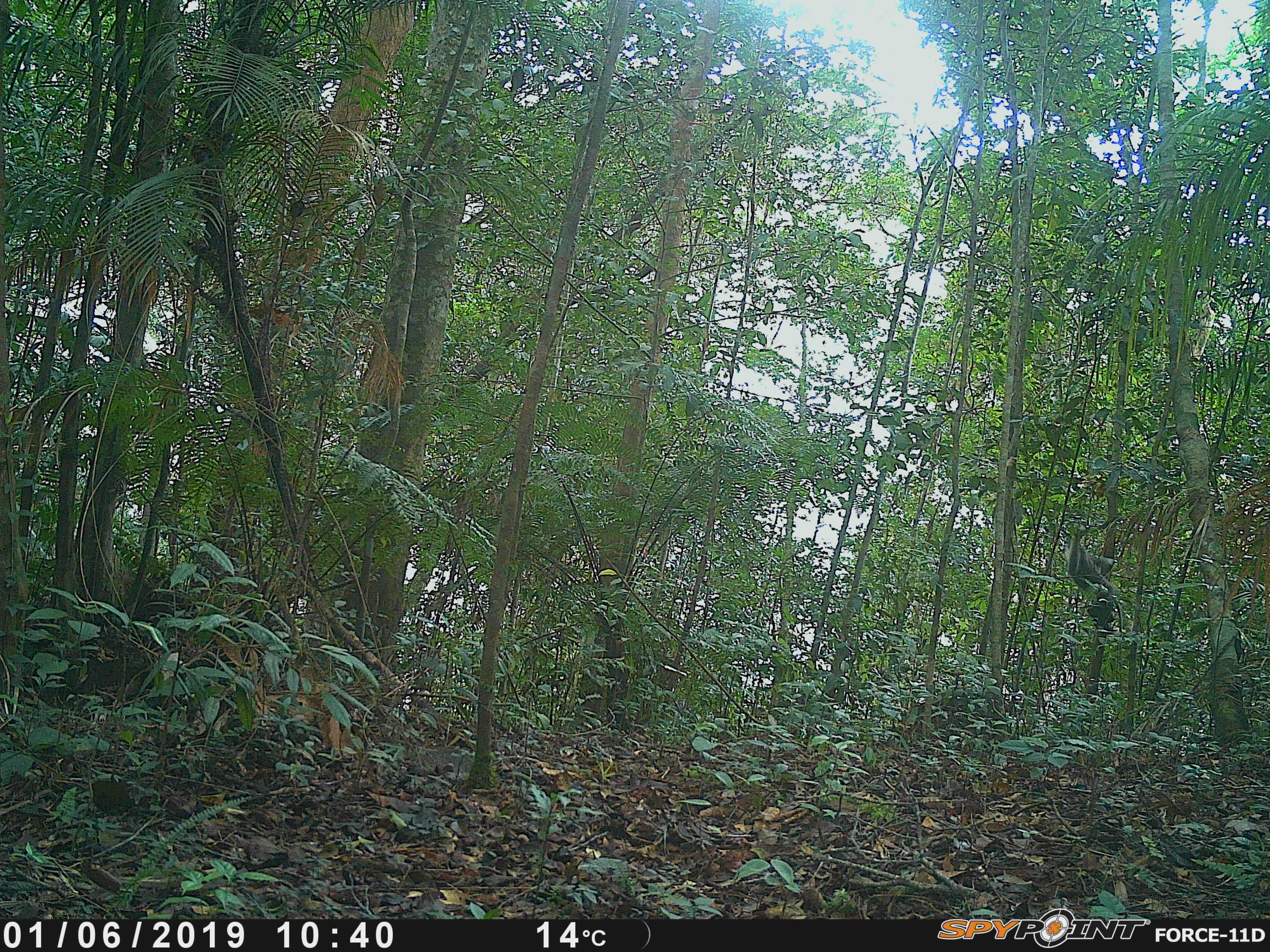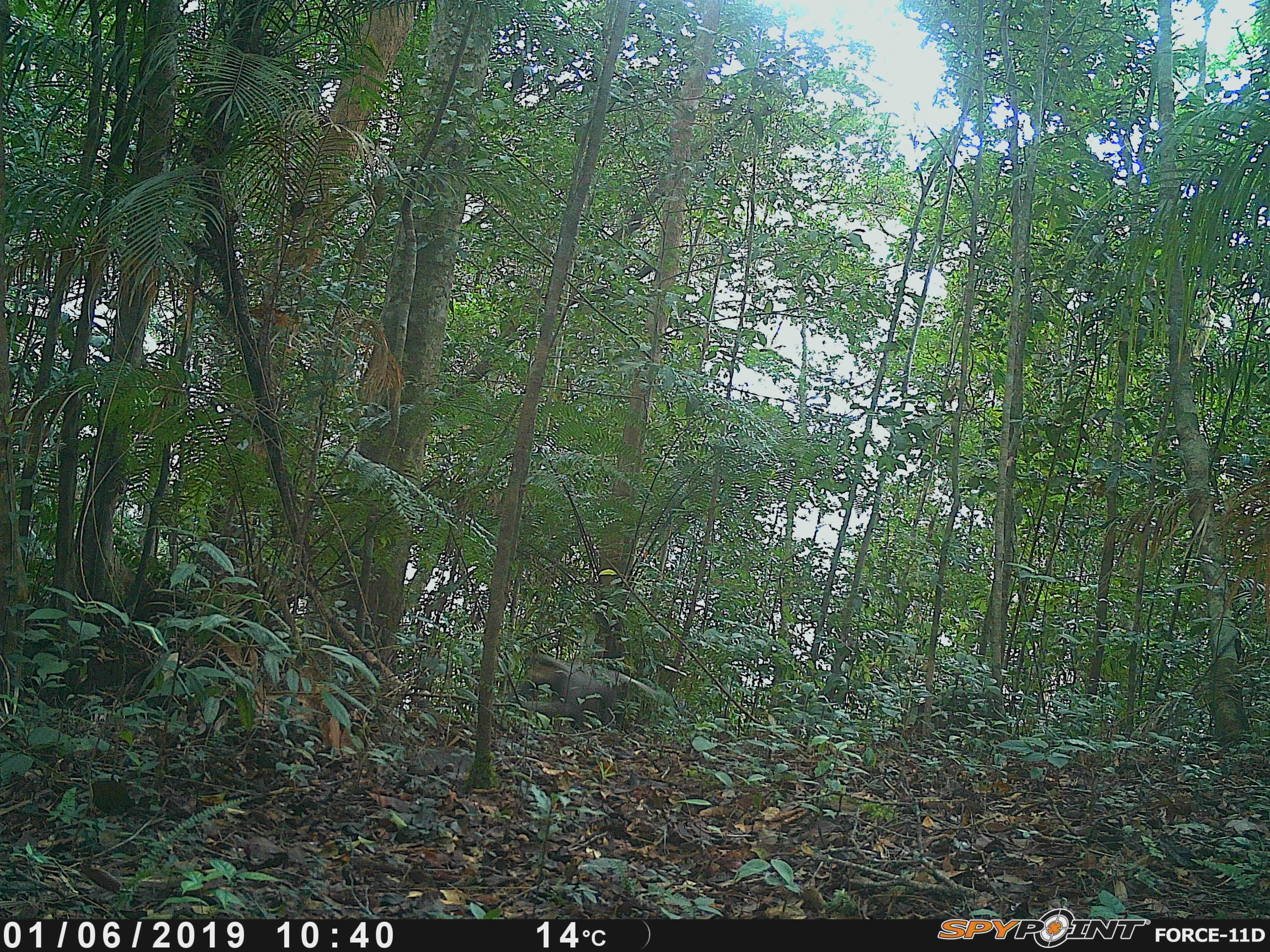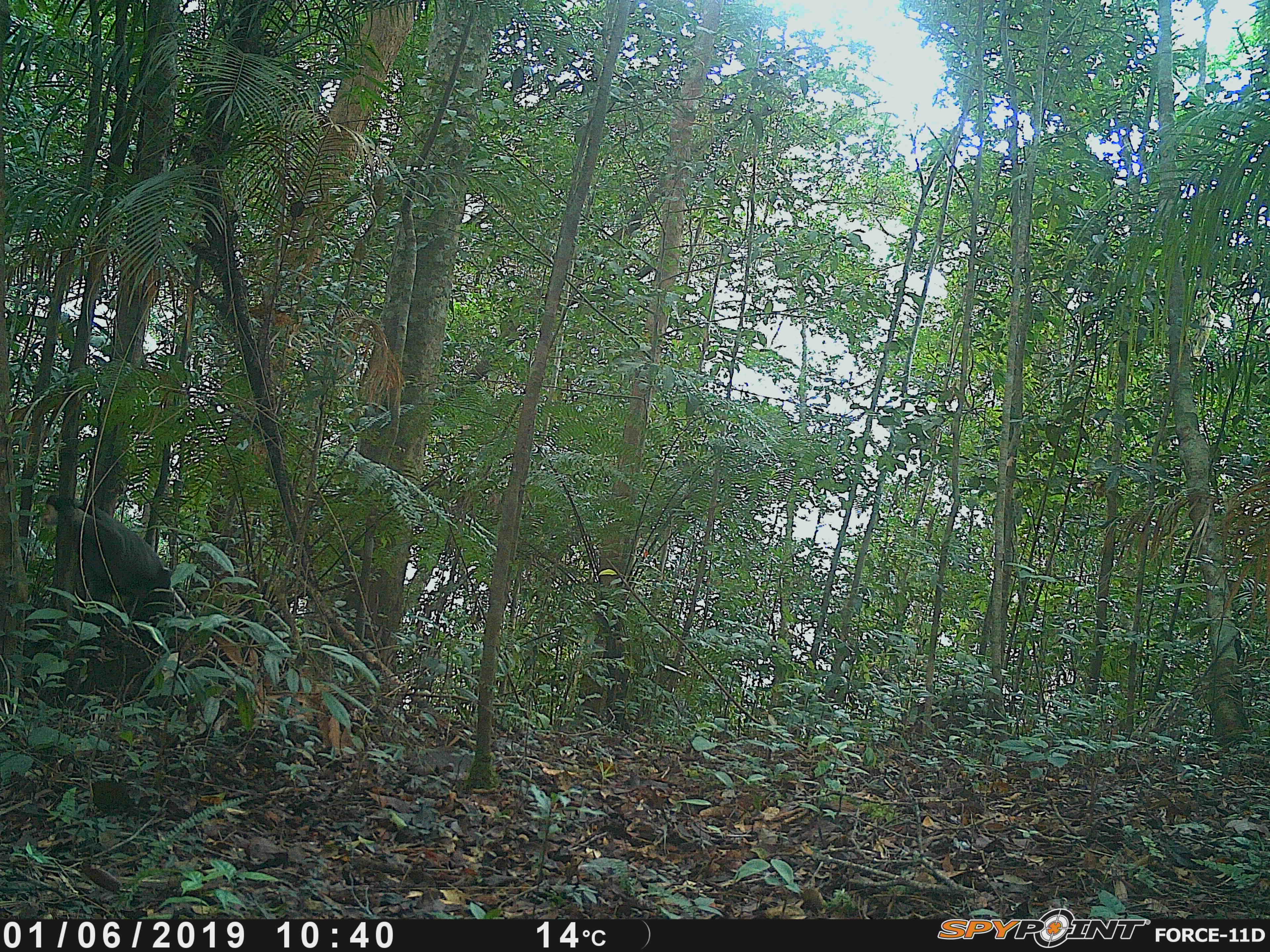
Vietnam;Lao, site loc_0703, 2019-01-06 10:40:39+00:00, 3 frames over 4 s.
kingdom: Animalia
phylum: Chordata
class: Mammalia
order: Primates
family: Cercopithecidae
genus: Pygathrix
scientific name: Pygathrix nemaeus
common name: red-shanked douc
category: red shanked douc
Red shanked douc (red-shanked douc) (Pygathrix nemaeus). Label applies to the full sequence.